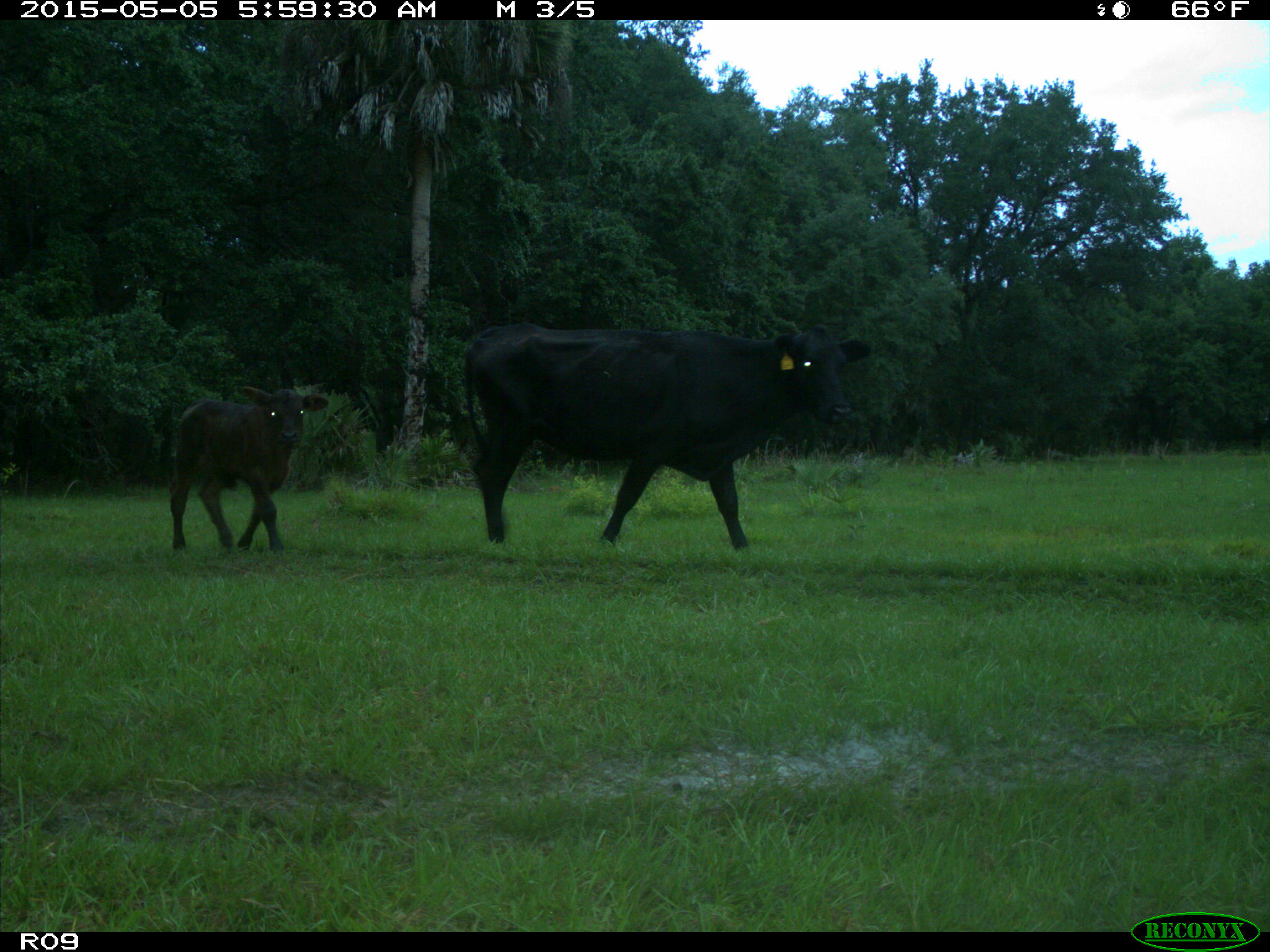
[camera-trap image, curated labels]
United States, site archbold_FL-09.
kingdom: Animalia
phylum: Chordata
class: Mammalia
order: Artiodactyla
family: Bovidae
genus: Bos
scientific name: Bos taurus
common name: domestic cow